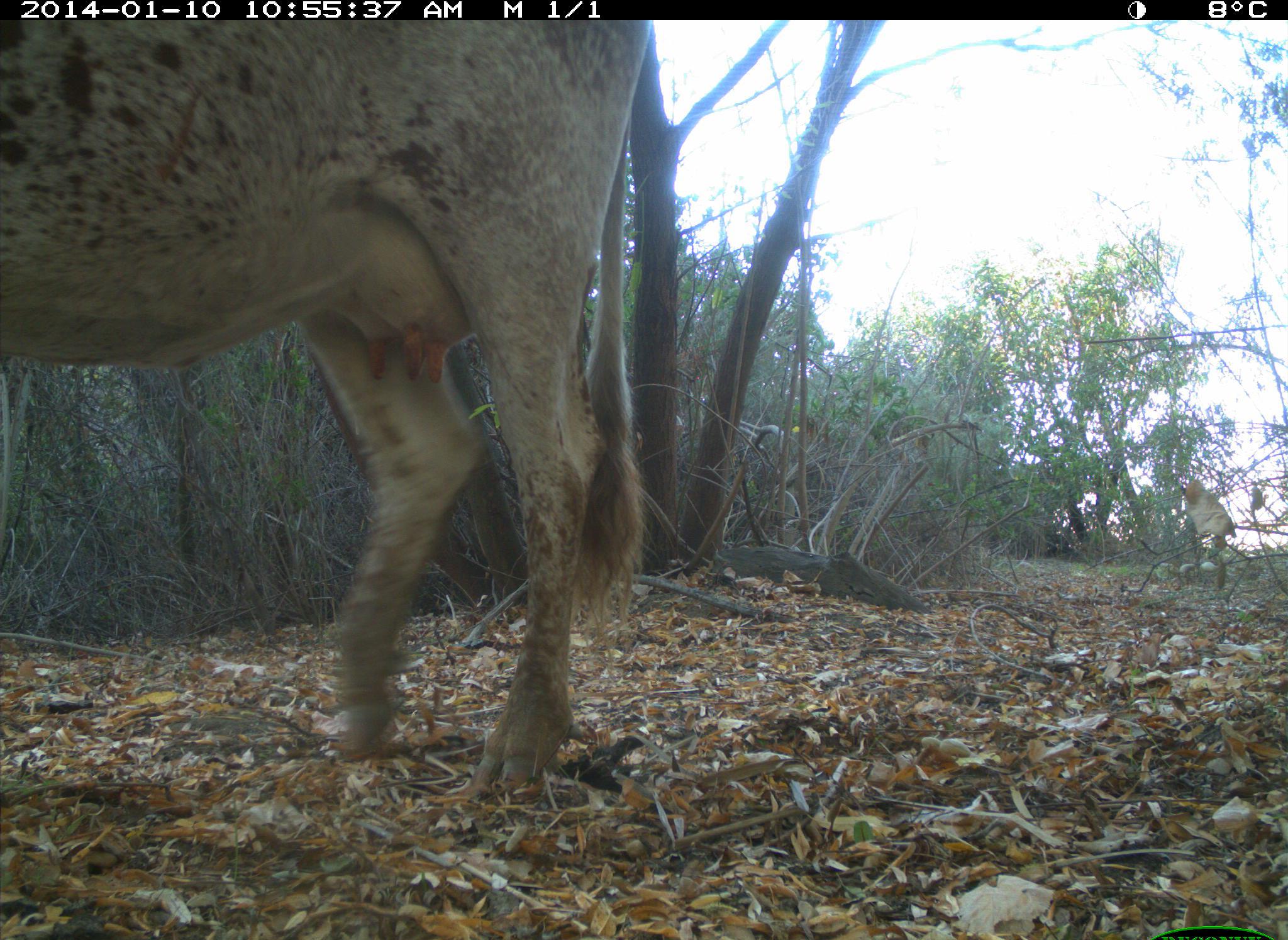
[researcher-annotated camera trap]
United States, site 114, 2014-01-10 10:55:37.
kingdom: Animalia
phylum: Chordata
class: Mammalia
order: Artiodactyla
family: Bovidae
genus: Bos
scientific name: Bos taurus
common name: cow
Cow (Bos taurus).